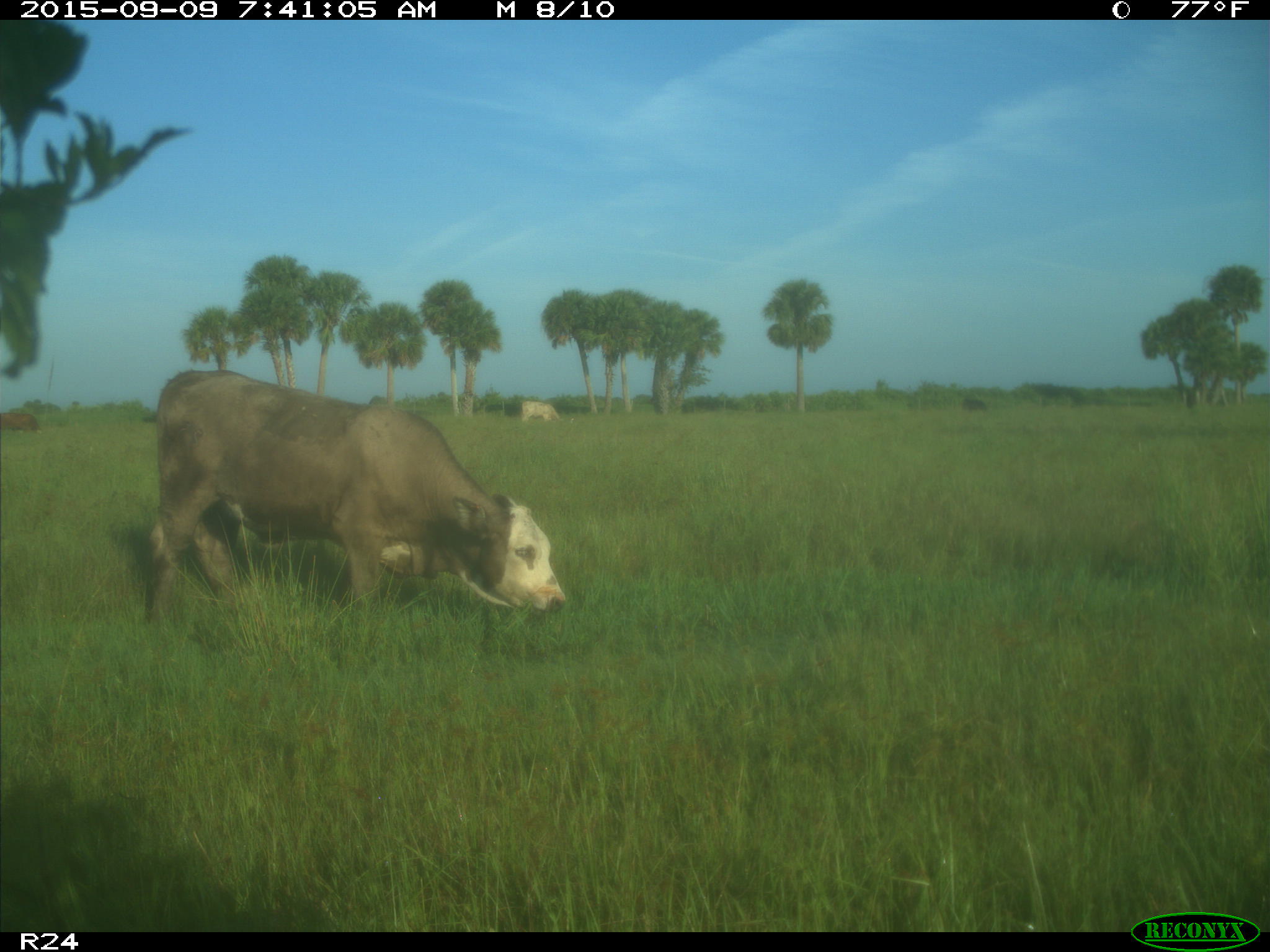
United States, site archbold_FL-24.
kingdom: Animalia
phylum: Chordata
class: Mammalia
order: Artiodactyla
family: Bovidae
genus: Bos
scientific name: Bos taurus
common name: domestic cow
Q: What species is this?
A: Bos taurus (domestic cow).